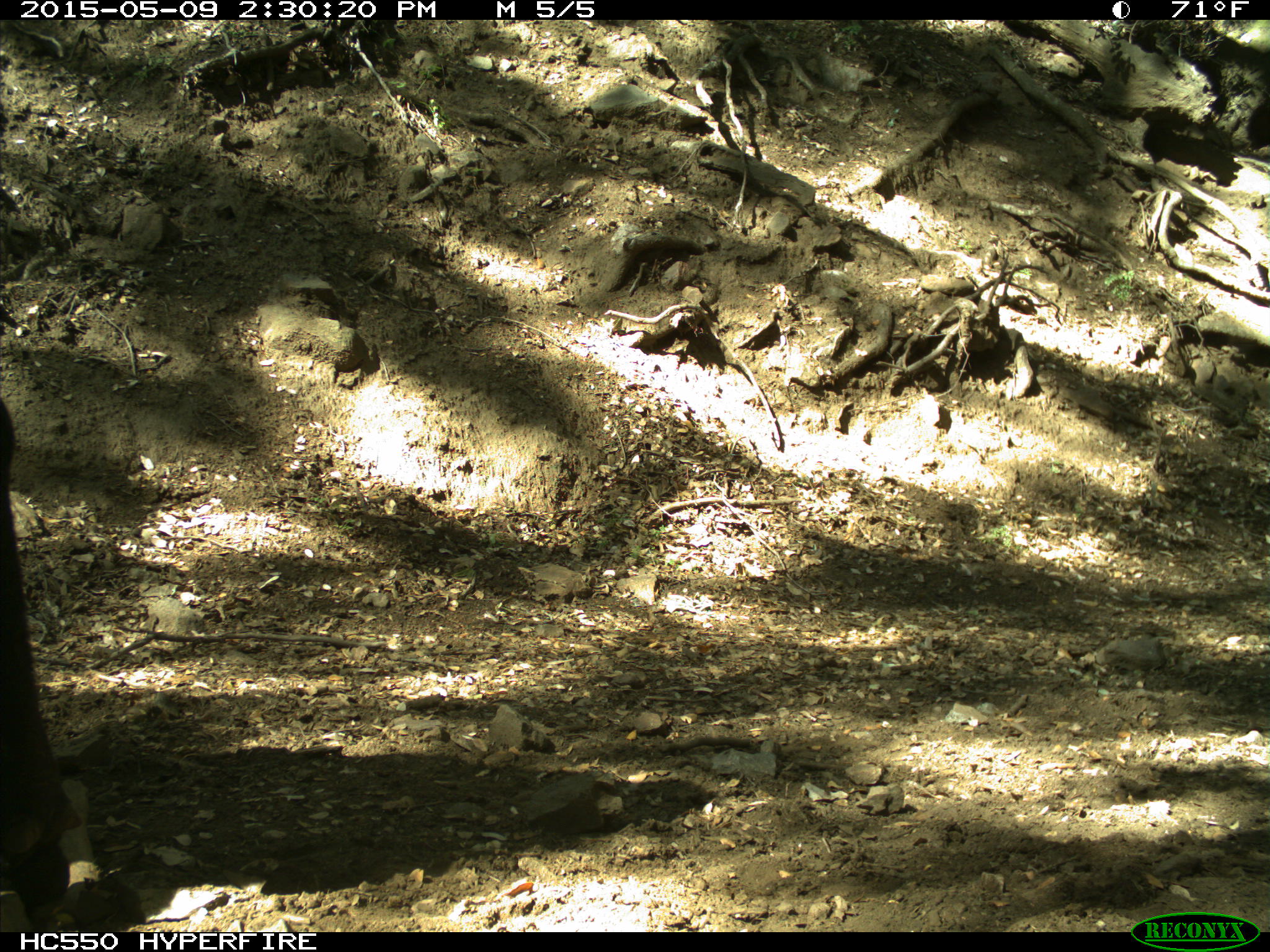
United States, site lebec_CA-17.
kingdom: Animalia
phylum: Chordata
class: Mammalia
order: Artiodactyla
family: Bovidae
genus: Bos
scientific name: Bos taurus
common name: domestic cow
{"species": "Bos taurus (domestic cow)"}